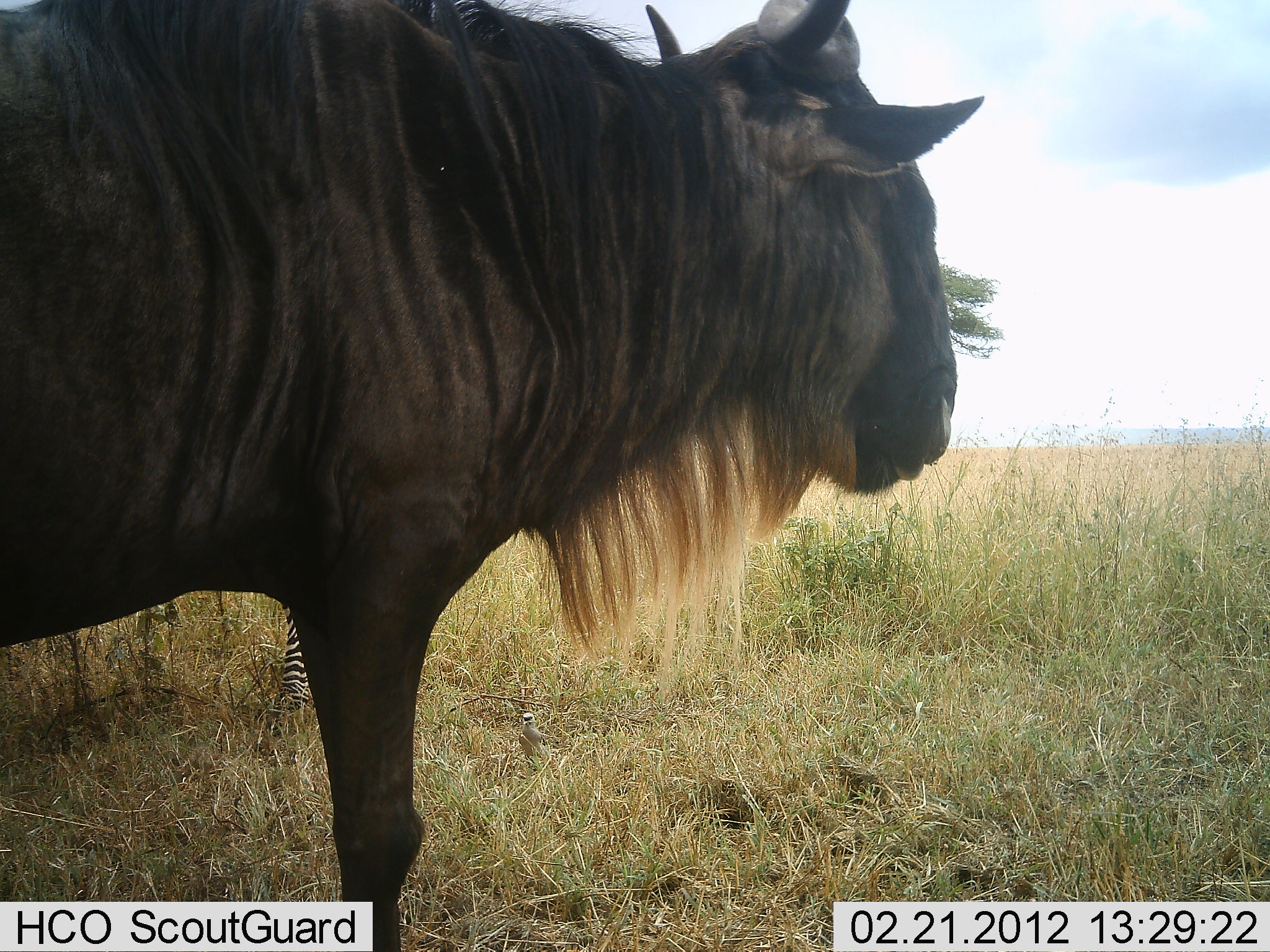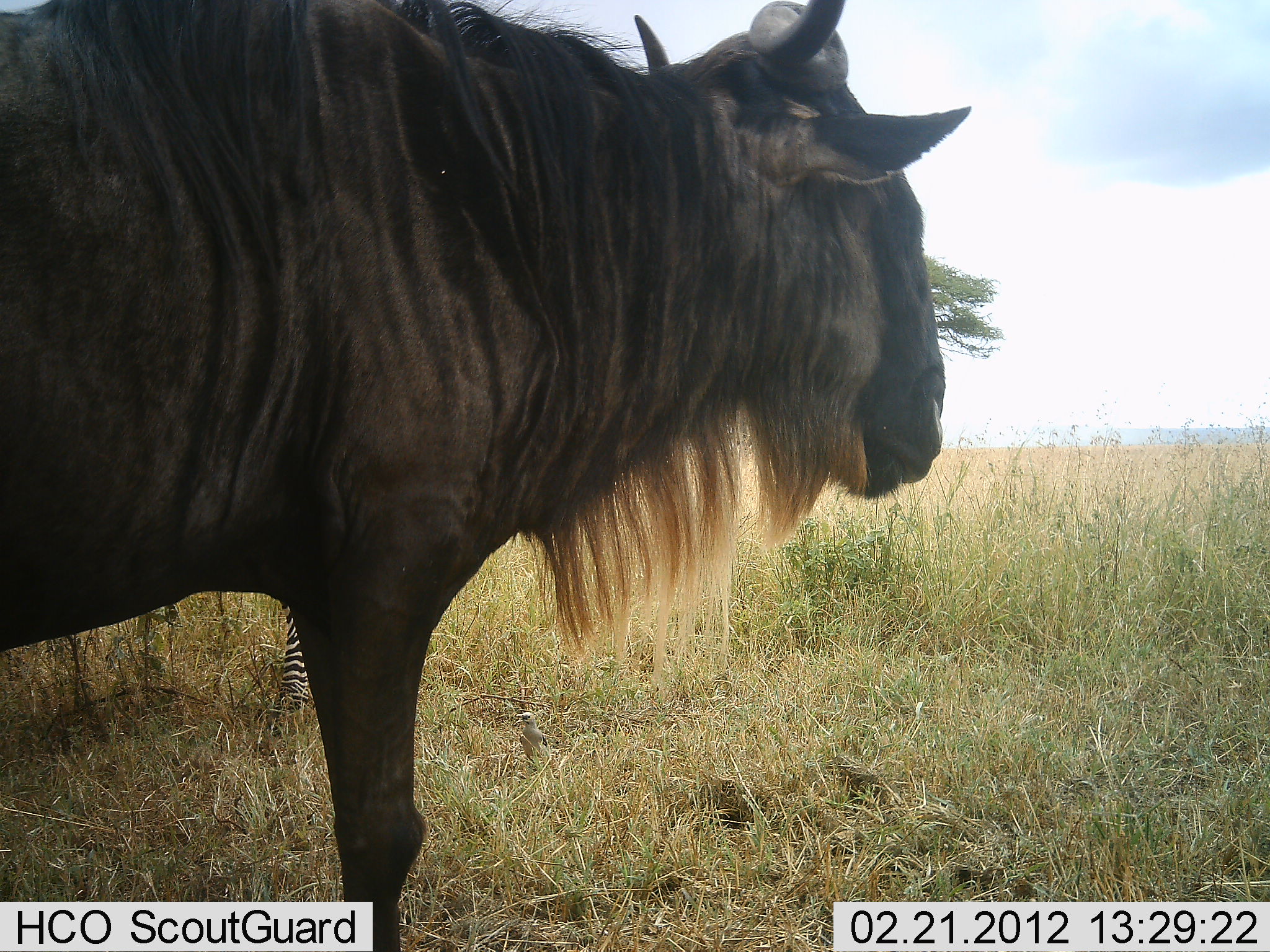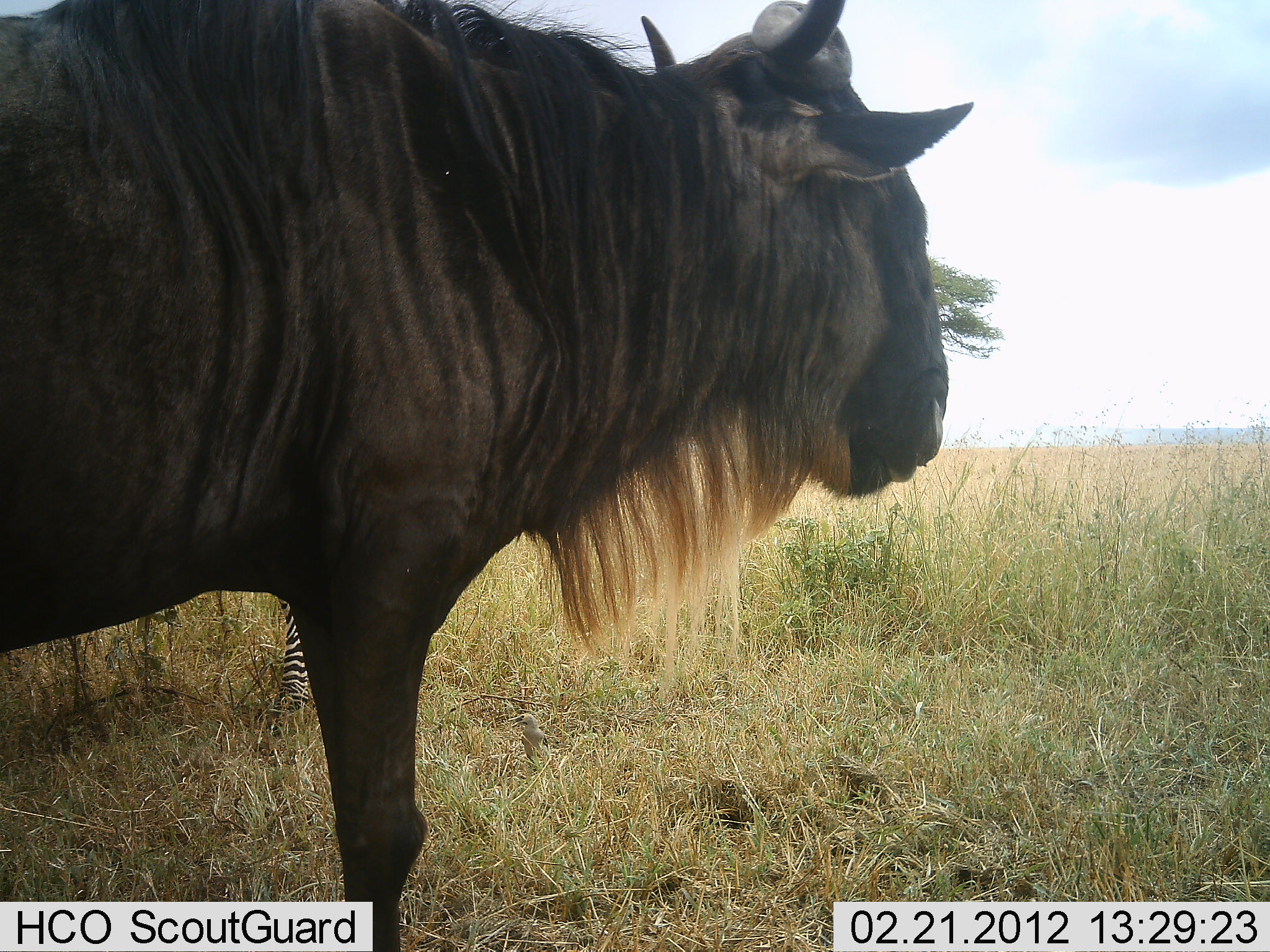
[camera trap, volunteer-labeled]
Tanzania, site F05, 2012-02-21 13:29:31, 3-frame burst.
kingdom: Animalia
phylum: Chordata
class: Mammalia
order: Artiodactyla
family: Bovidae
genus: Connochaetes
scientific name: Connochaetes taurinus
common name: blue wildebeest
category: wildebeest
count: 1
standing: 87%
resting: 0%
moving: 0%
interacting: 0%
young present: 0%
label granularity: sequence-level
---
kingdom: Animalia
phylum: Chordata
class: Mammalia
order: Perissodactyla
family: Equidae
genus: Equus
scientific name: Equus quagga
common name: plains zebra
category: zebra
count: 1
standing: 100%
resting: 0%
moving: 0%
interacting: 0%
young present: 0%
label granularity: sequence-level